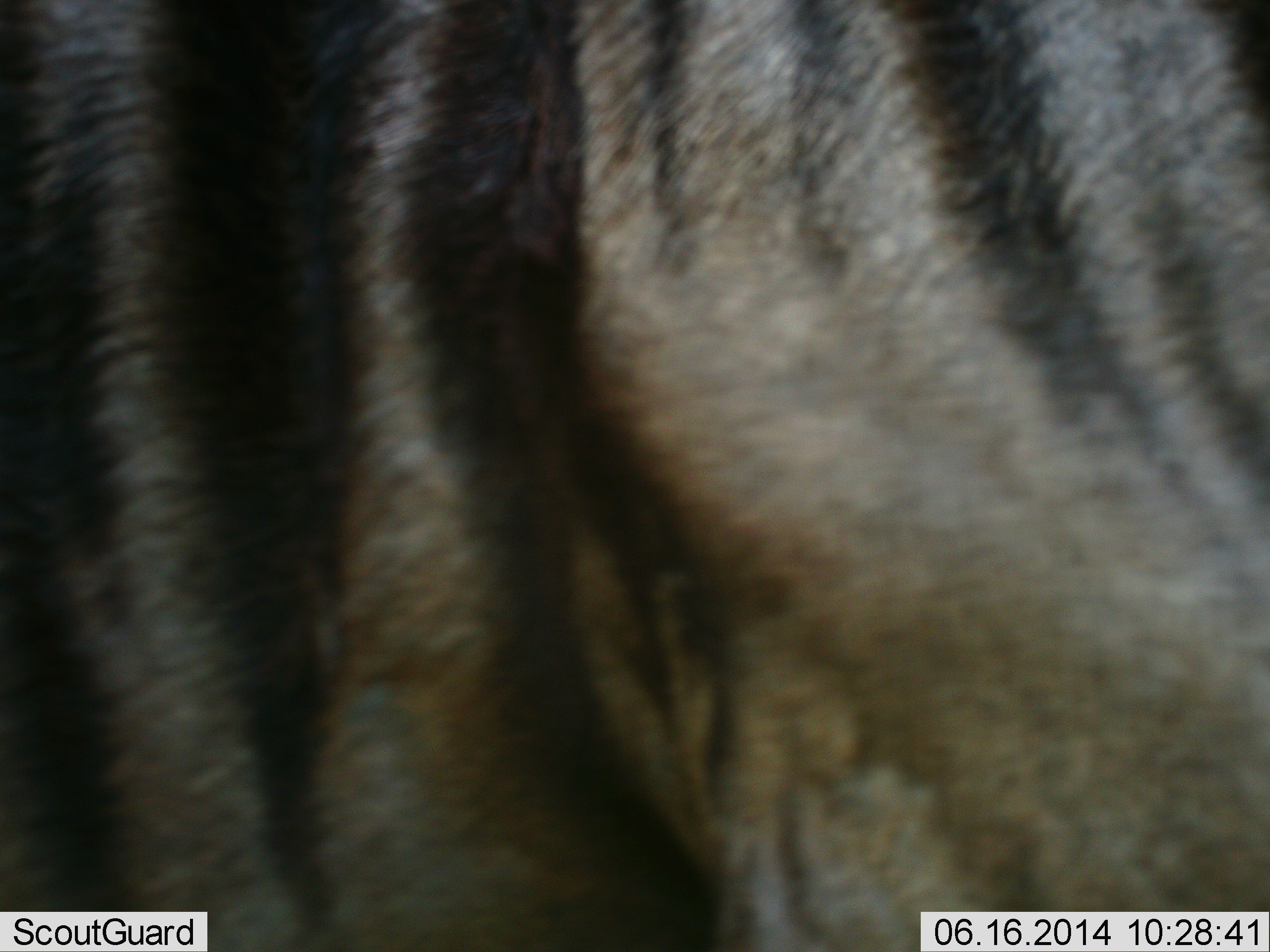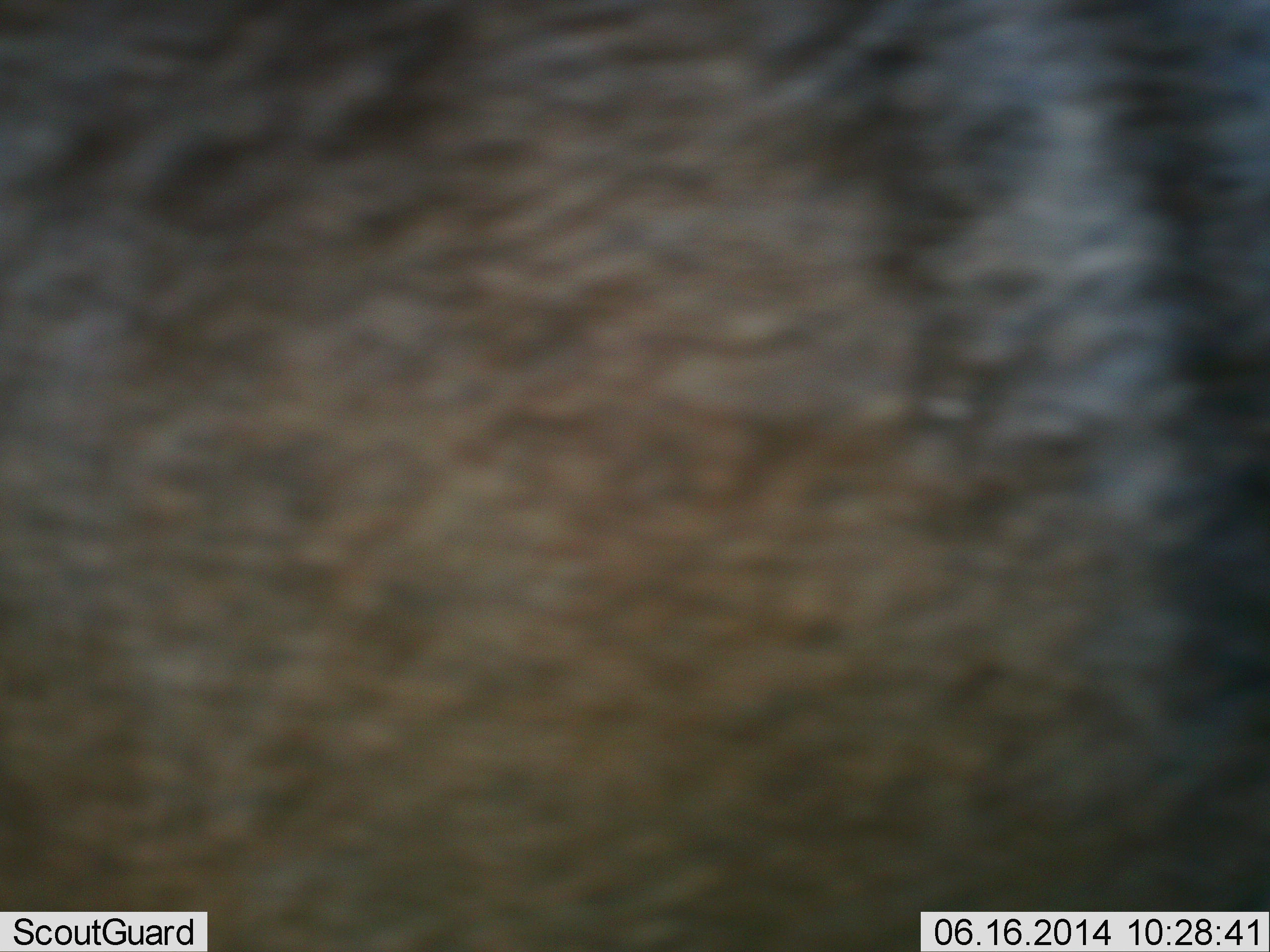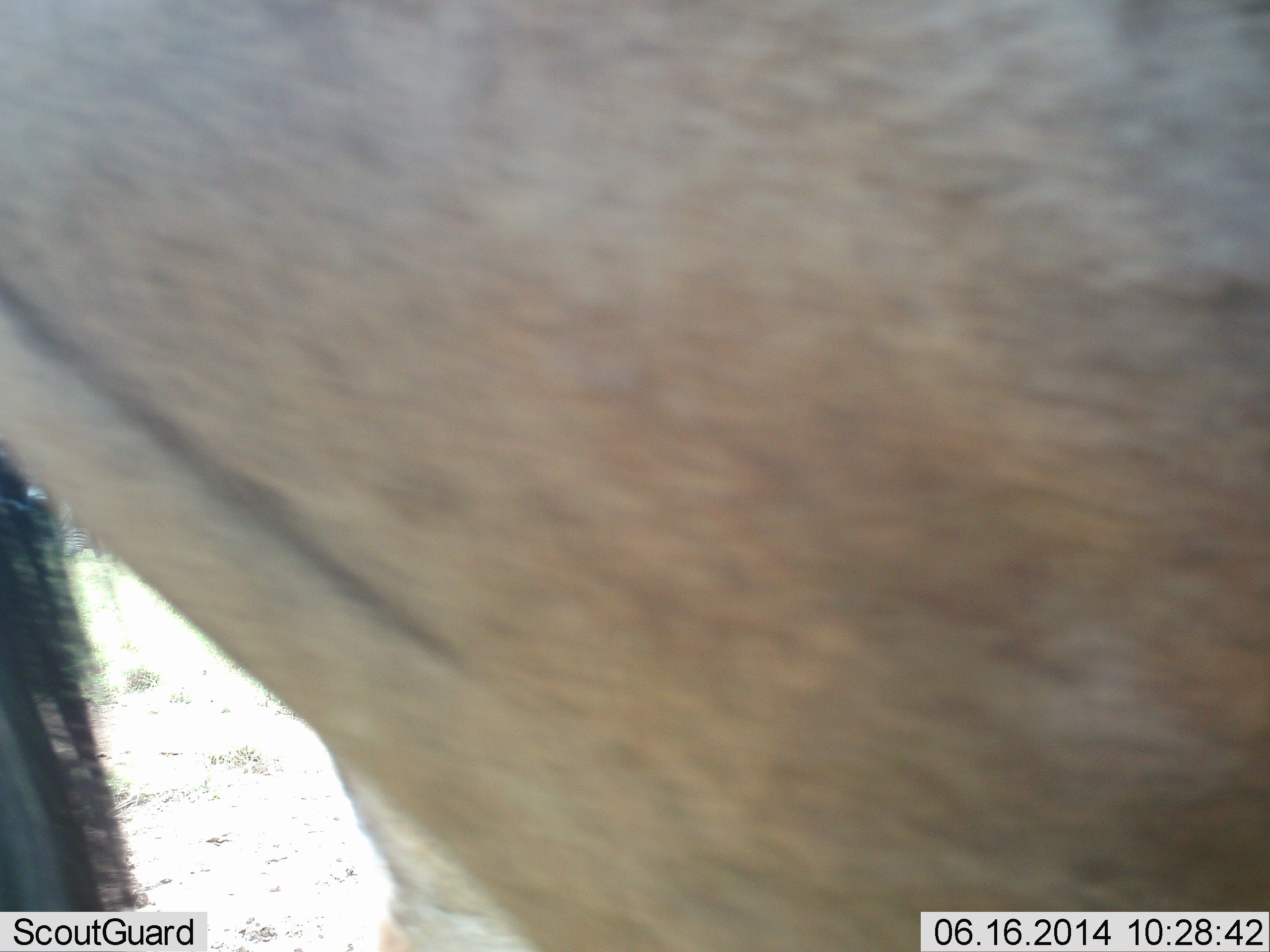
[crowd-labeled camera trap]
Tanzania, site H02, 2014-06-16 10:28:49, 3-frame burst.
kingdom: Animalia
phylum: Chordata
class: Mammalia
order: Artiodactyla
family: Bovidae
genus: Connochaetes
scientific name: Connochaetes taurinus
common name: blue wildebeest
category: wildebeest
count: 1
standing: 60%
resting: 0%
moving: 40%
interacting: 0%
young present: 0%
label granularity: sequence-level